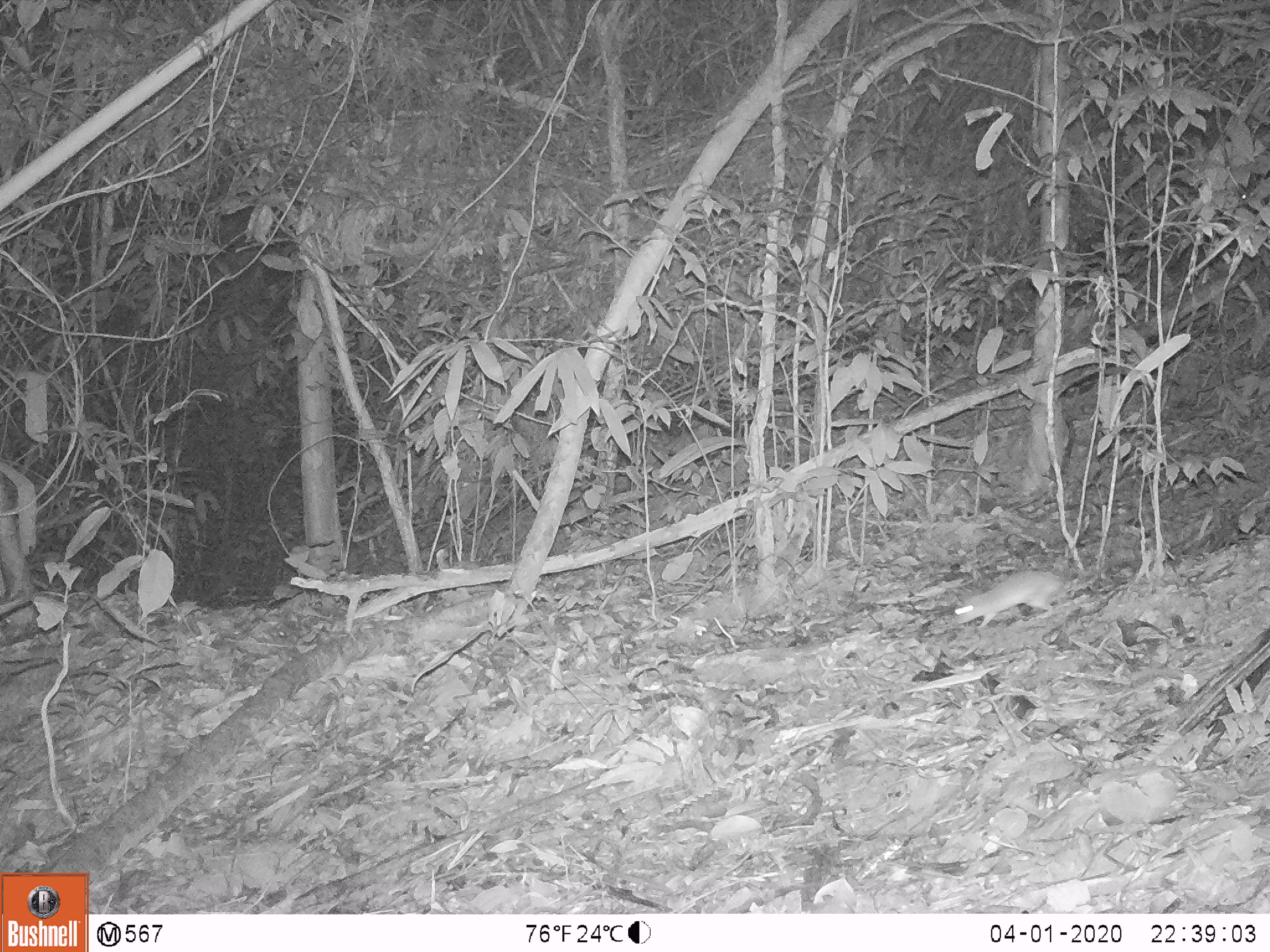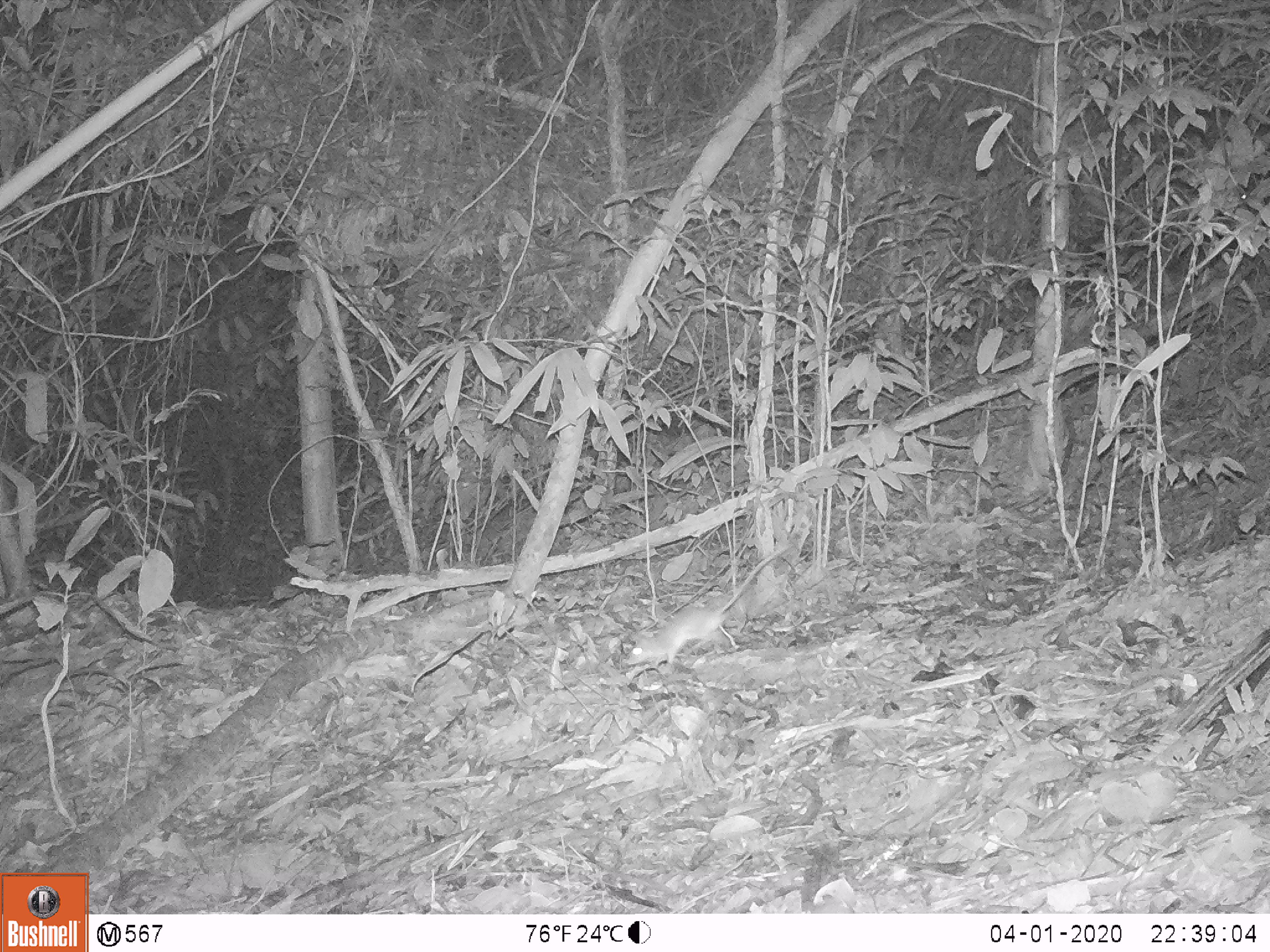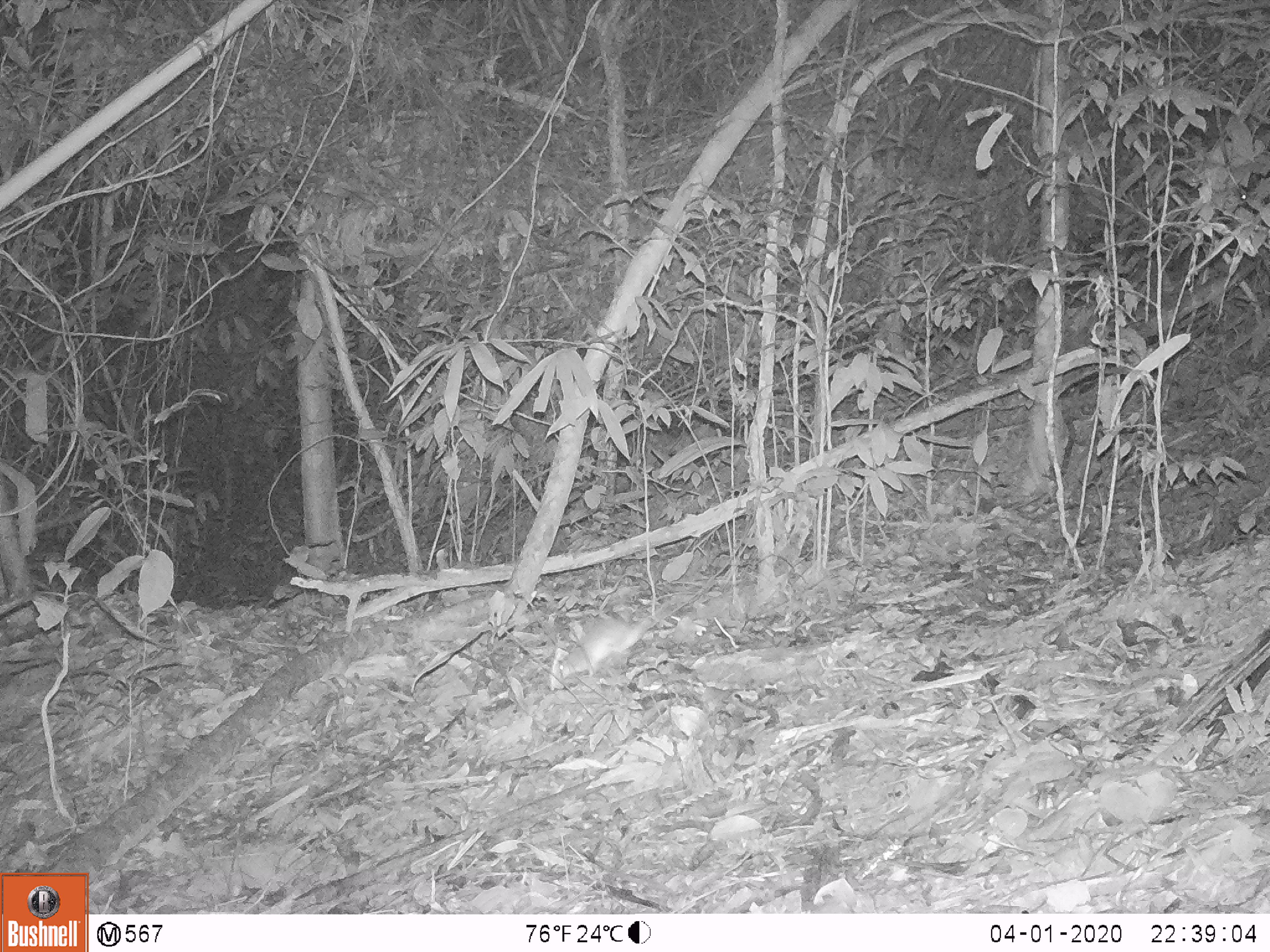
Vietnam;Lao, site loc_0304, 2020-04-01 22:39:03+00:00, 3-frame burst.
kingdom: Animalia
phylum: Chordata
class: Mammalia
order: Rodentia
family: Muridae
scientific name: Muridae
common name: old-world mice and rats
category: unidentified murid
Unidentified murid (old-world mice and rats) (Muridae). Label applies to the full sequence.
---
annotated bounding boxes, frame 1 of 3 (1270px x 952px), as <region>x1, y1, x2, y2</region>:
unidentified murid: <region>951, 569, 1098, 627</region>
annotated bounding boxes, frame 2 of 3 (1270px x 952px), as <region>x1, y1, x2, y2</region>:
unidentified murid: <region>623, 541, 792, 664</region>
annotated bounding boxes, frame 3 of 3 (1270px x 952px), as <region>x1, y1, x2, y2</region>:
unidentified murid: <region>559, 599, 670, 679</region>